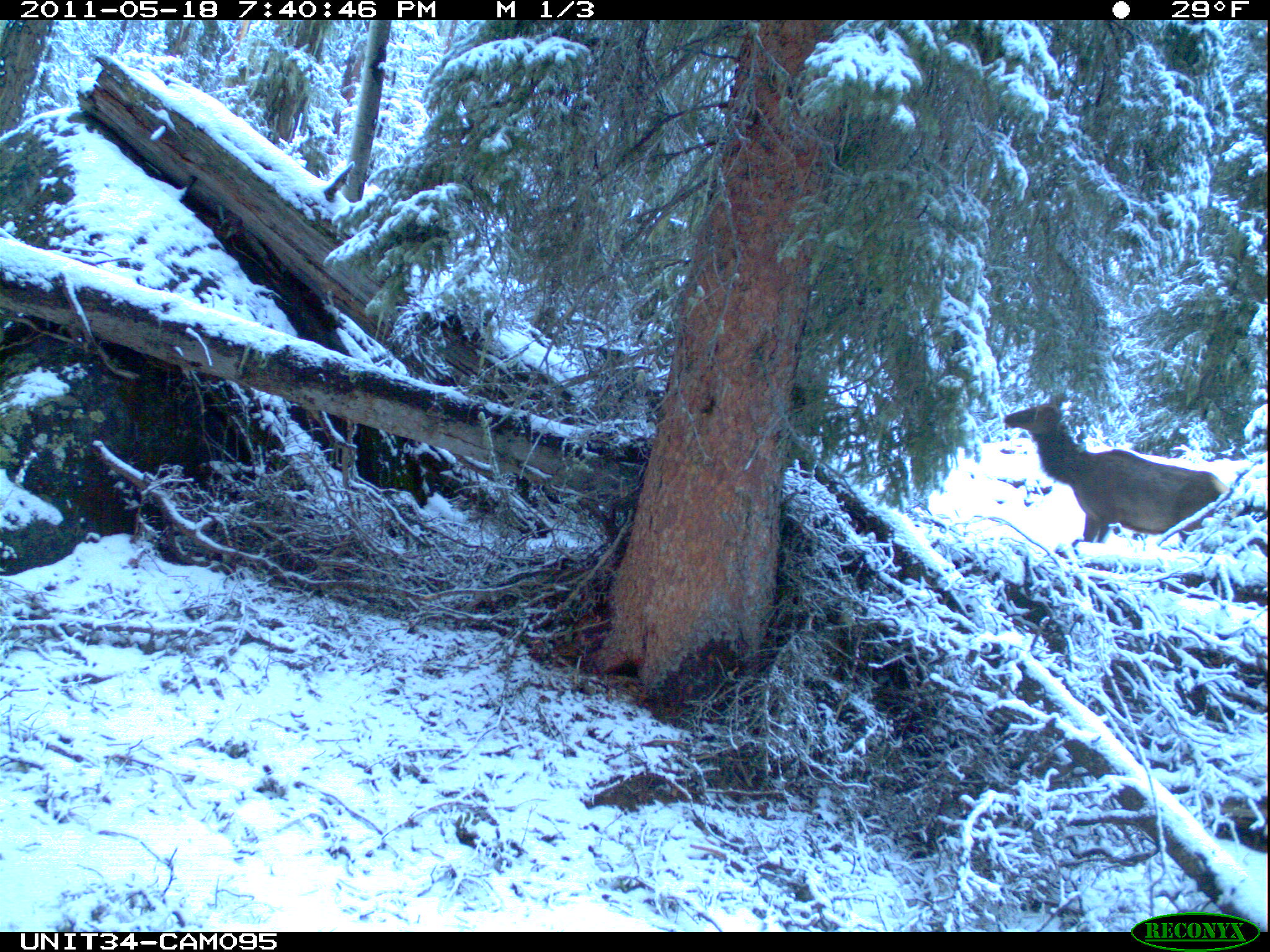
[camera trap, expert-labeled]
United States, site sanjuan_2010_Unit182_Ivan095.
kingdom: Animalia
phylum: Chordata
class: Mammalia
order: Artiodactyla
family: Cervidae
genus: Cervus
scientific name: Cervus elaphus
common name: red deer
Cervus elaphus (red deer).